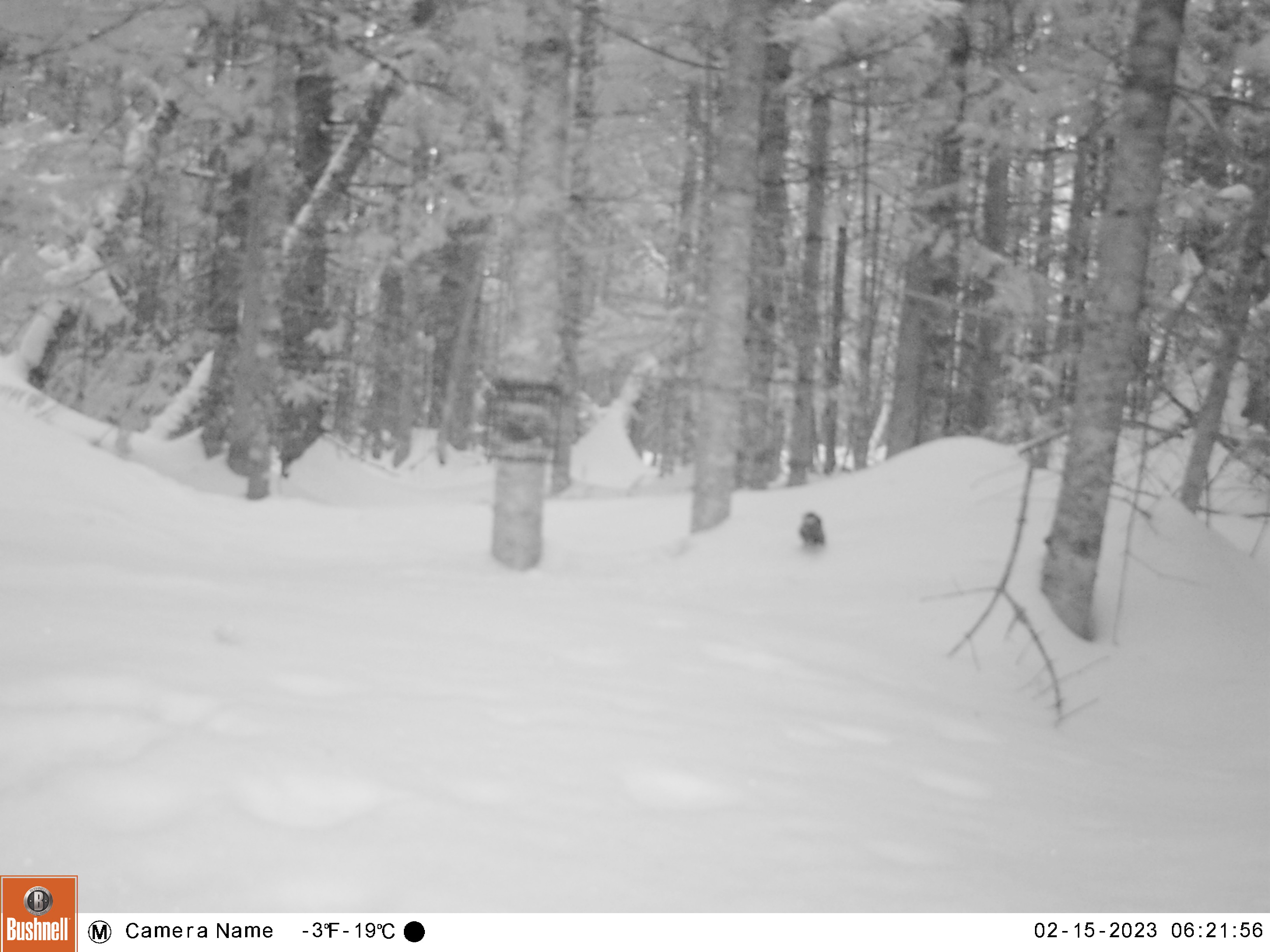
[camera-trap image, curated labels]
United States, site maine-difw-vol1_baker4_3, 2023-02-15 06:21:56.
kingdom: Animalia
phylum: Chordata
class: Aves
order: Passeriformes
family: Paridae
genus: Poecile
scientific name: Poecile atricapillus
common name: black-capped chickadee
Black-capped chickadee (Poecile atricapillus).